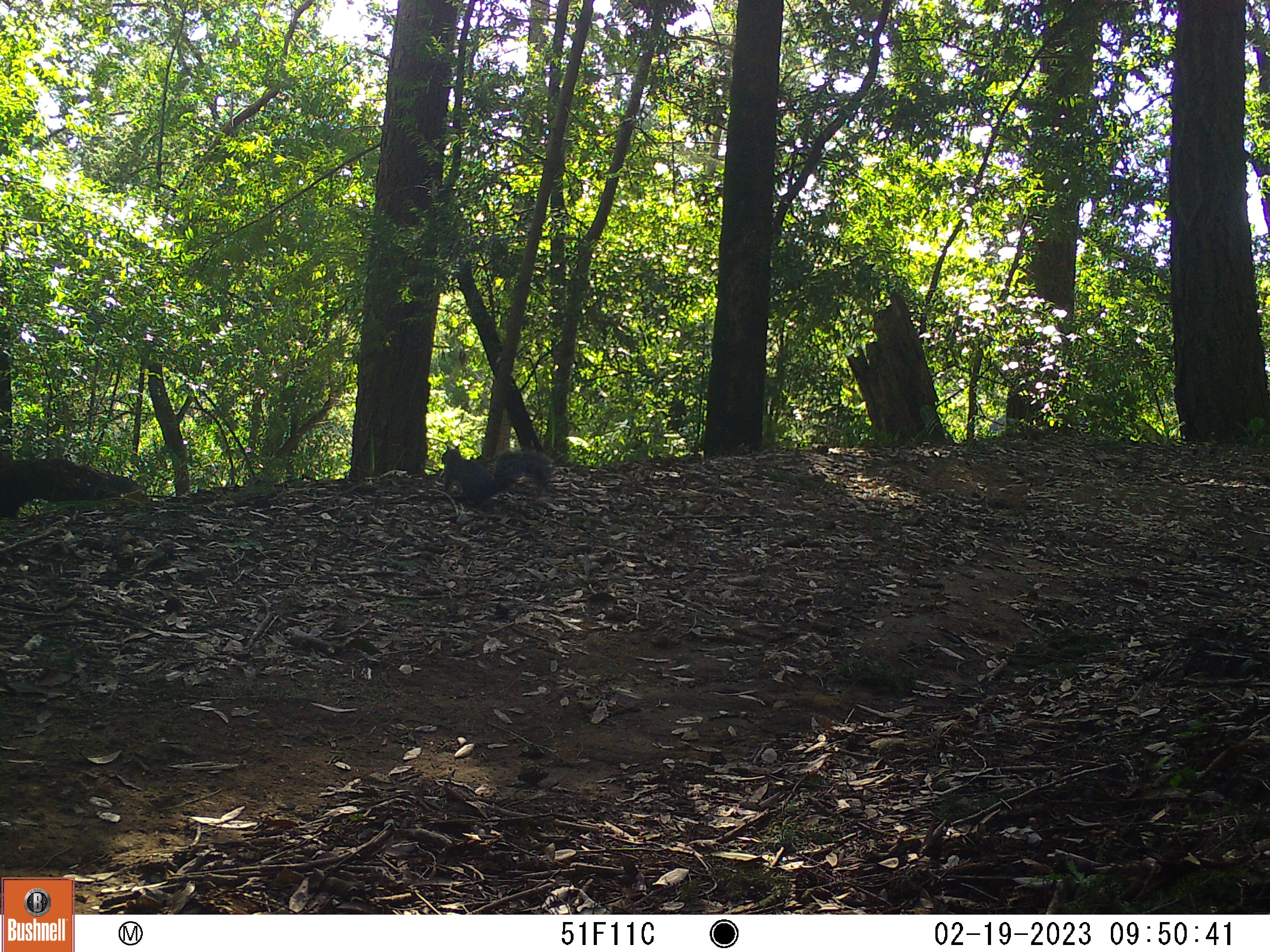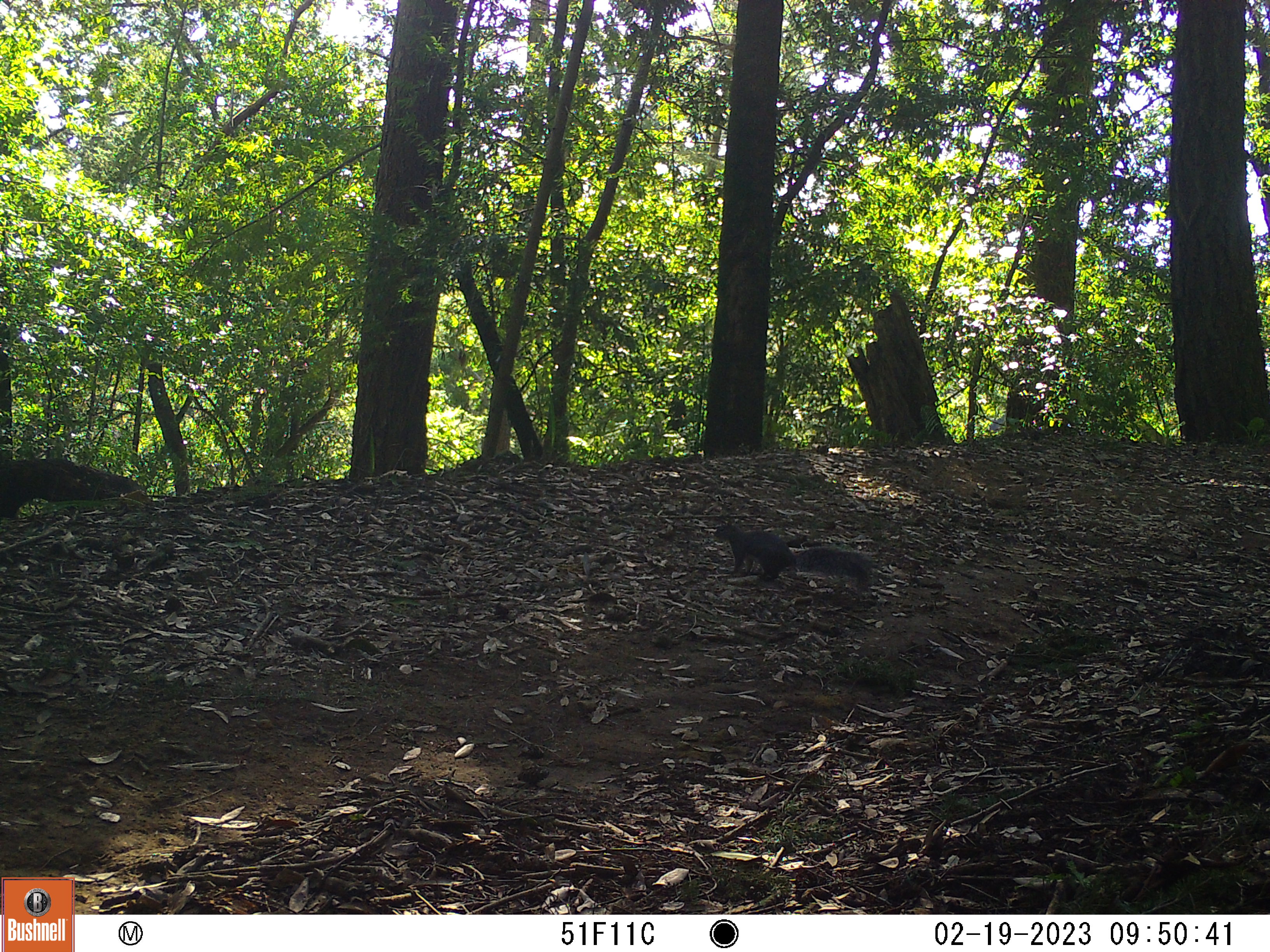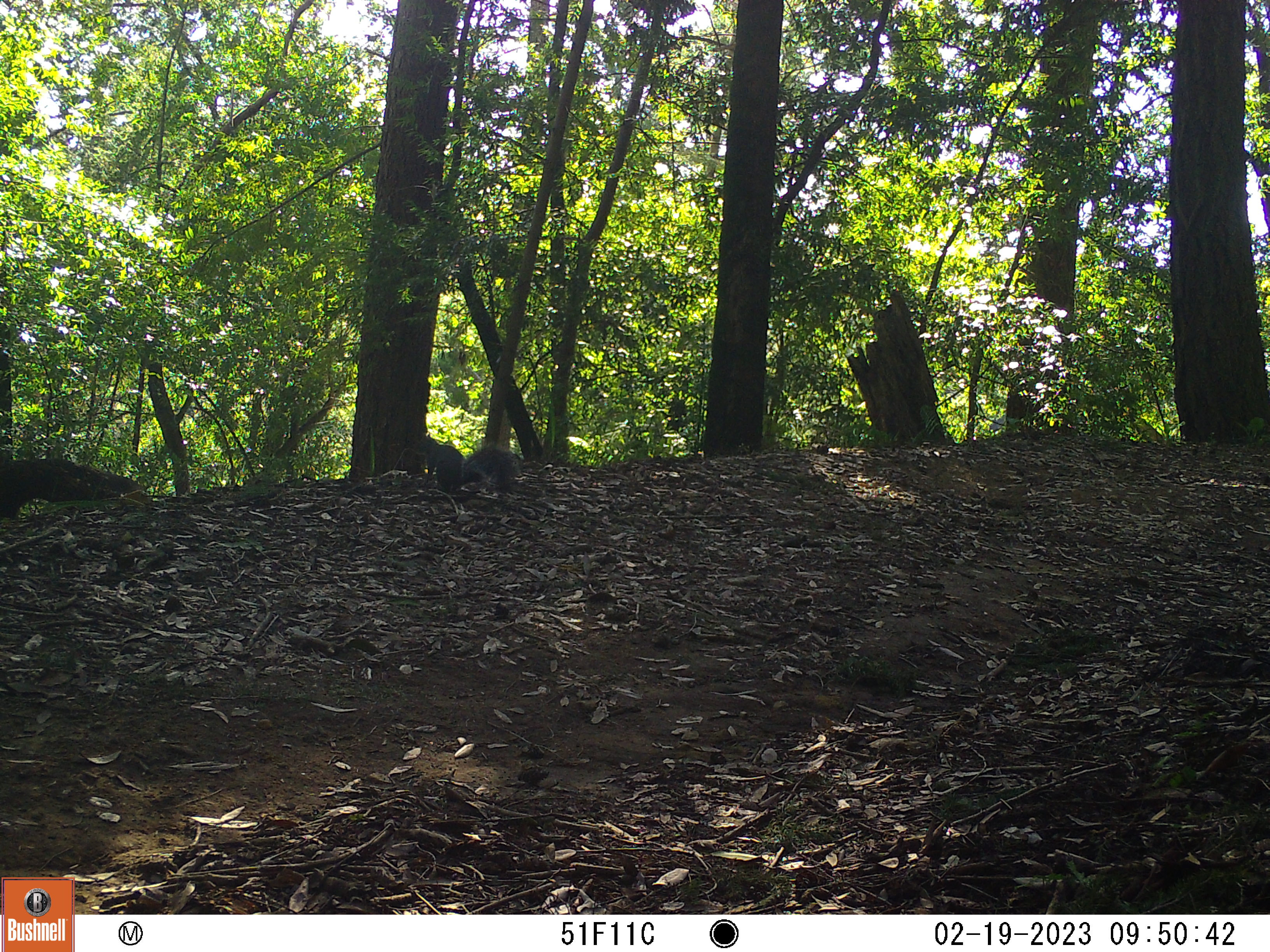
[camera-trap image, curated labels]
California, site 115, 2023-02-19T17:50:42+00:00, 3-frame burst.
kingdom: Animalia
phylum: Chordata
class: Mammalia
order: Rodentia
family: Sciuridae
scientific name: Sciuridae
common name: squirrel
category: unknown squirrel